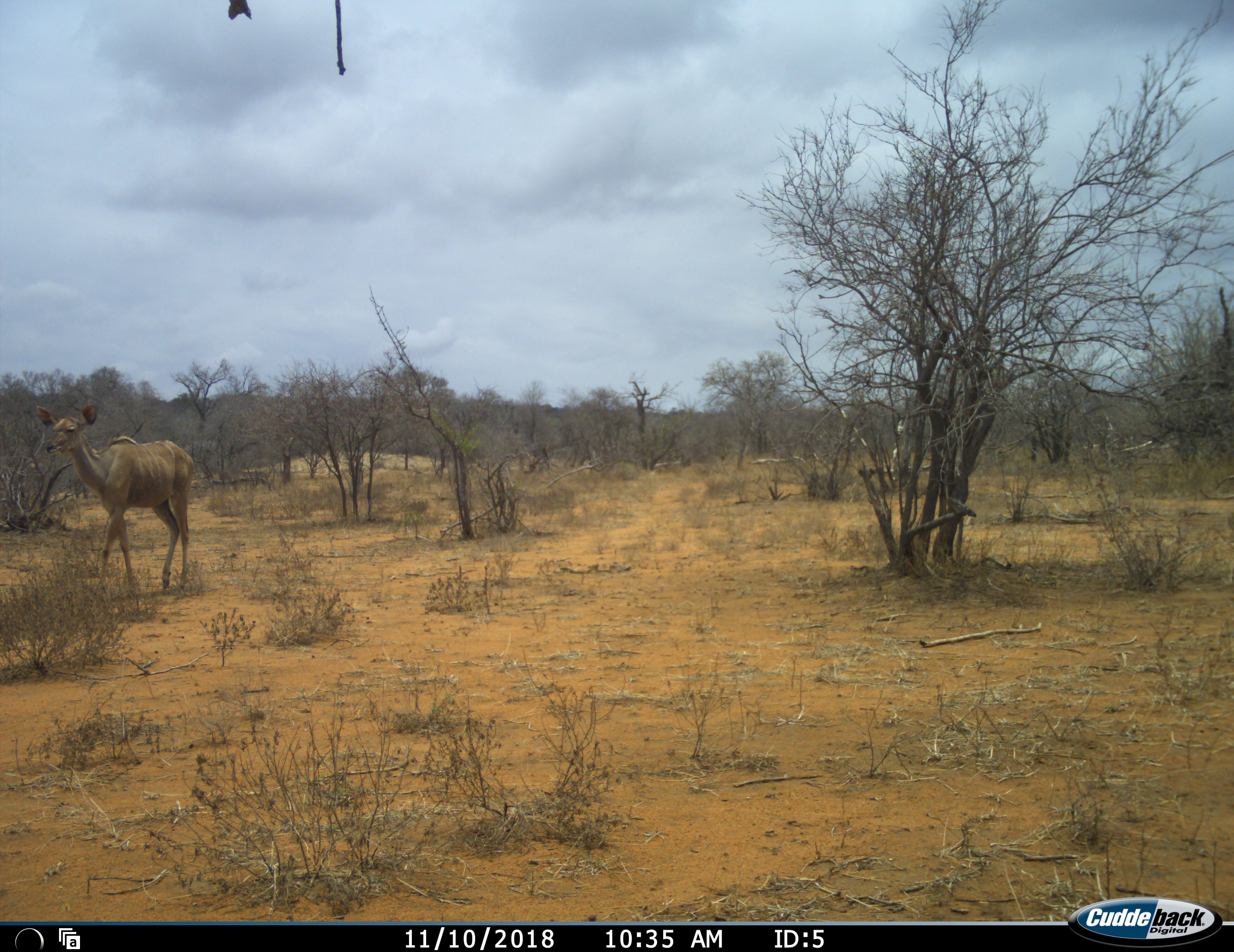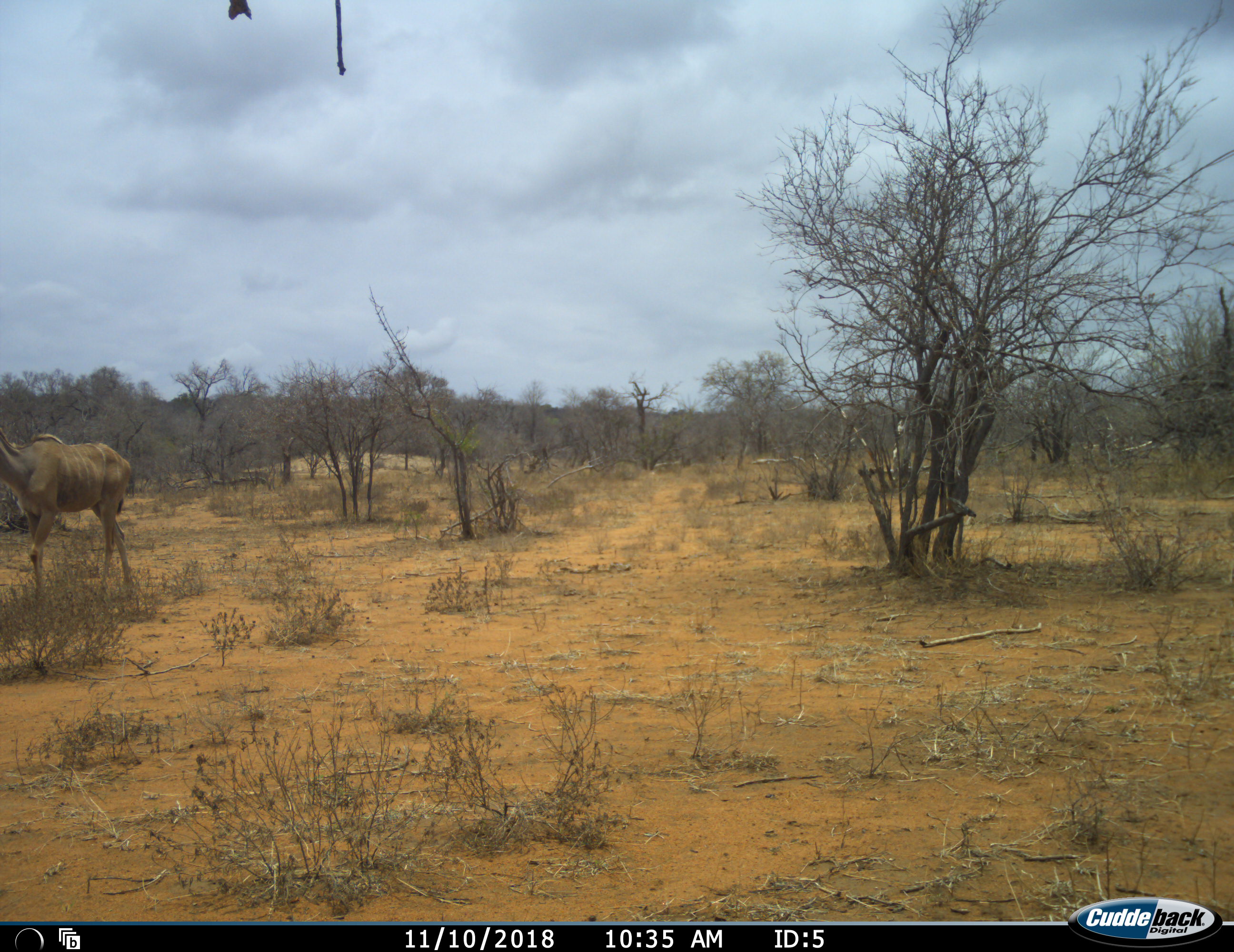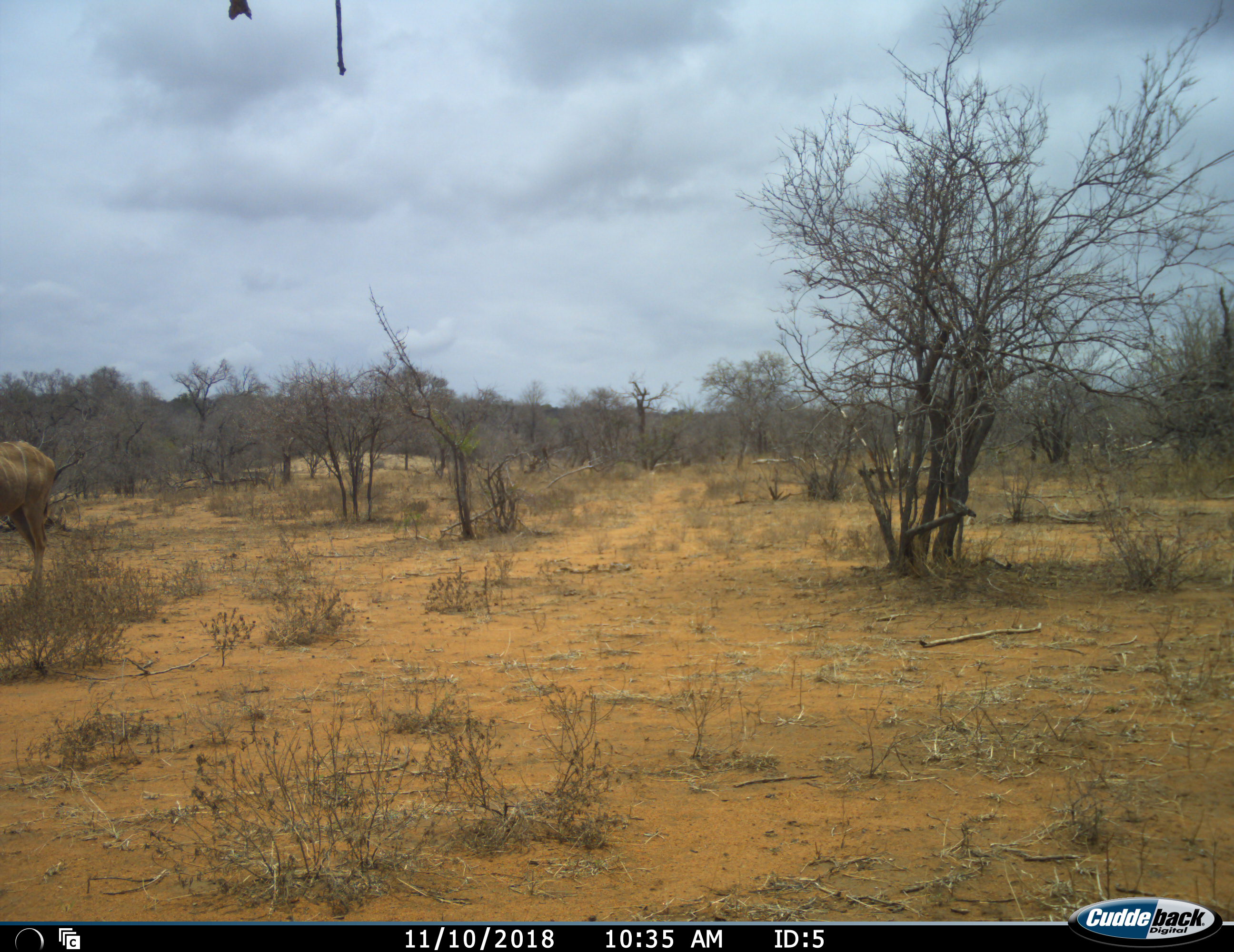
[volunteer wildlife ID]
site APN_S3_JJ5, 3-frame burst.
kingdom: Animalia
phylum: Chordata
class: Mammalia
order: Artiodactyla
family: Bovidae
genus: Tragelaphus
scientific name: Tragelaphus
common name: kudu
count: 1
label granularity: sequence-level